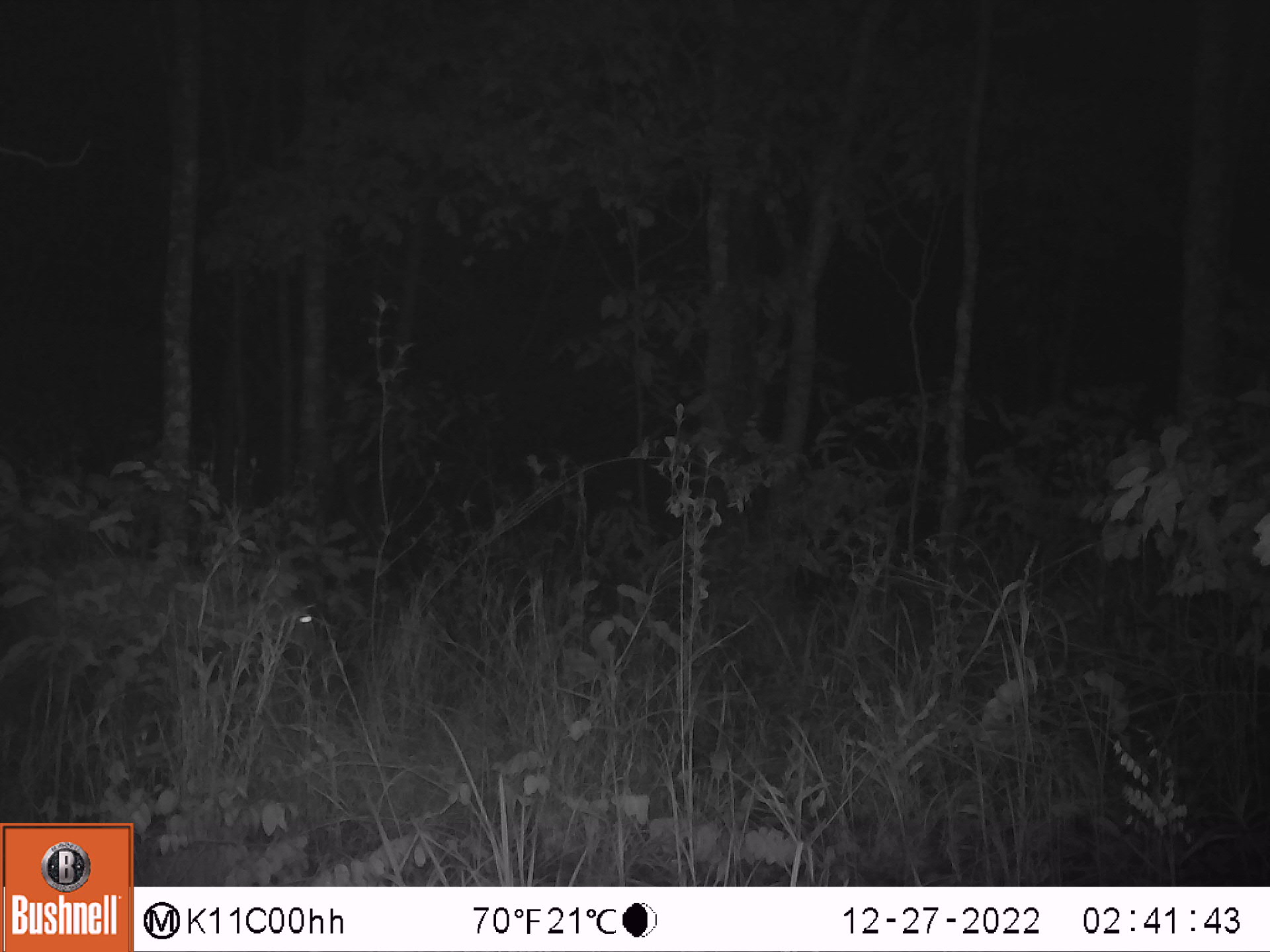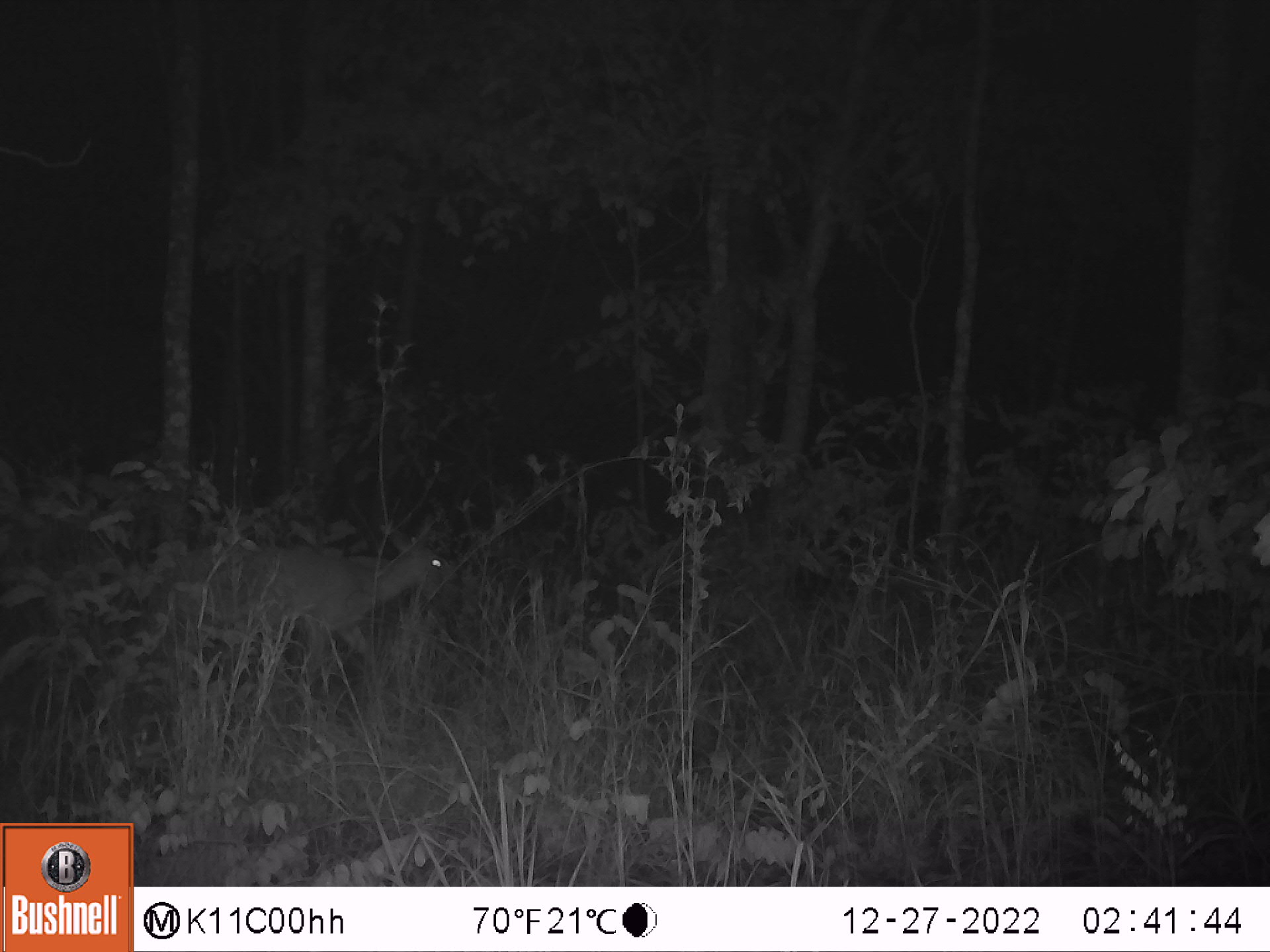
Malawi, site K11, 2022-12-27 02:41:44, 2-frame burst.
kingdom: Animalia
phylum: Chordata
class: Mammalia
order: Artiodactyla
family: Bovidae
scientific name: Antilopinae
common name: small antelope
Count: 1.